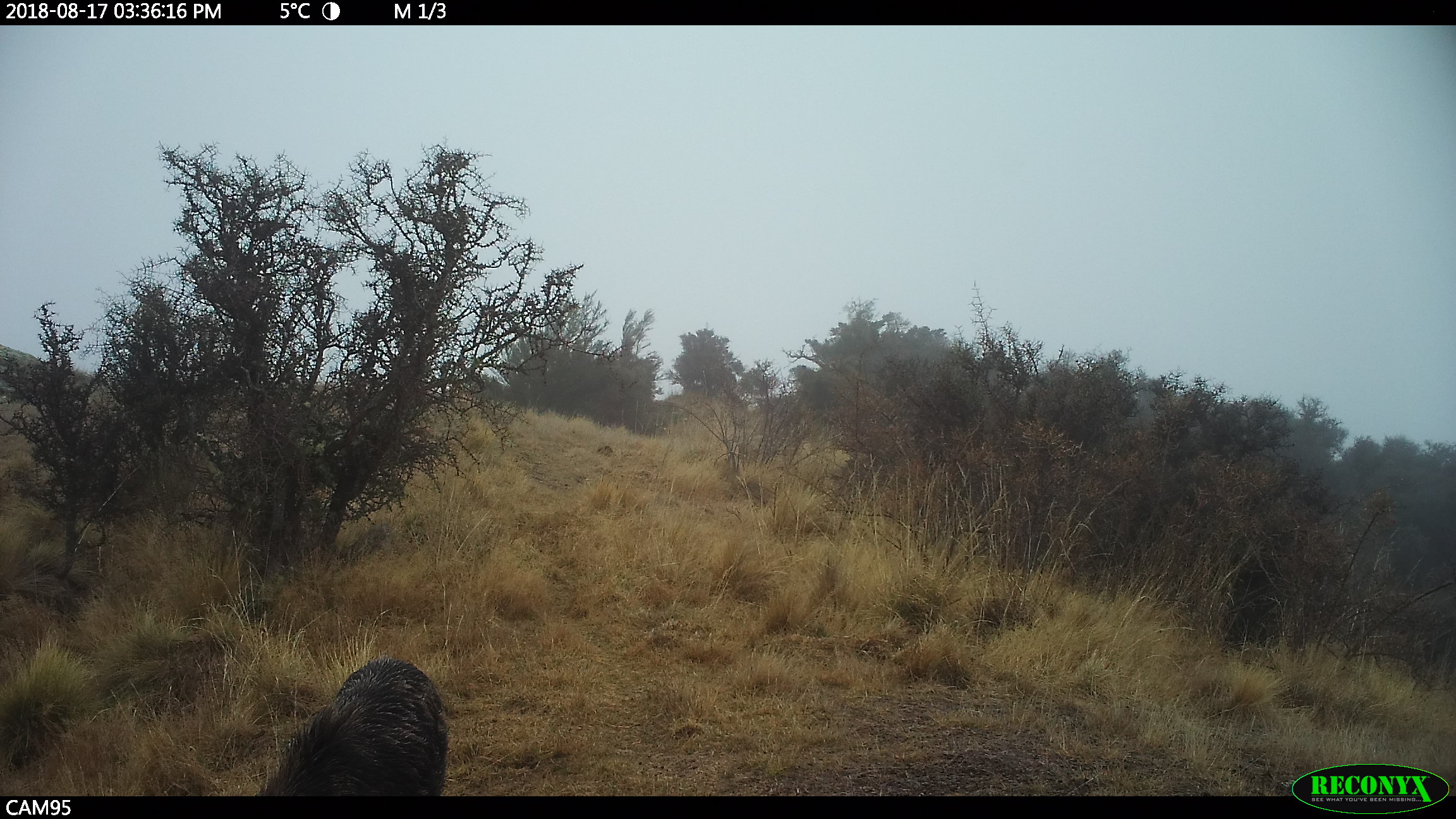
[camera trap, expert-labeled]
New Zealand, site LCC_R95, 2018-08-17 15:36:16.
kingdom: Animalia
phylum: Chordata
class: Mammalia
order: Artiodactyla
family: Suidae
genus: Sus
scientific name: Sus scrofa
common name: pig